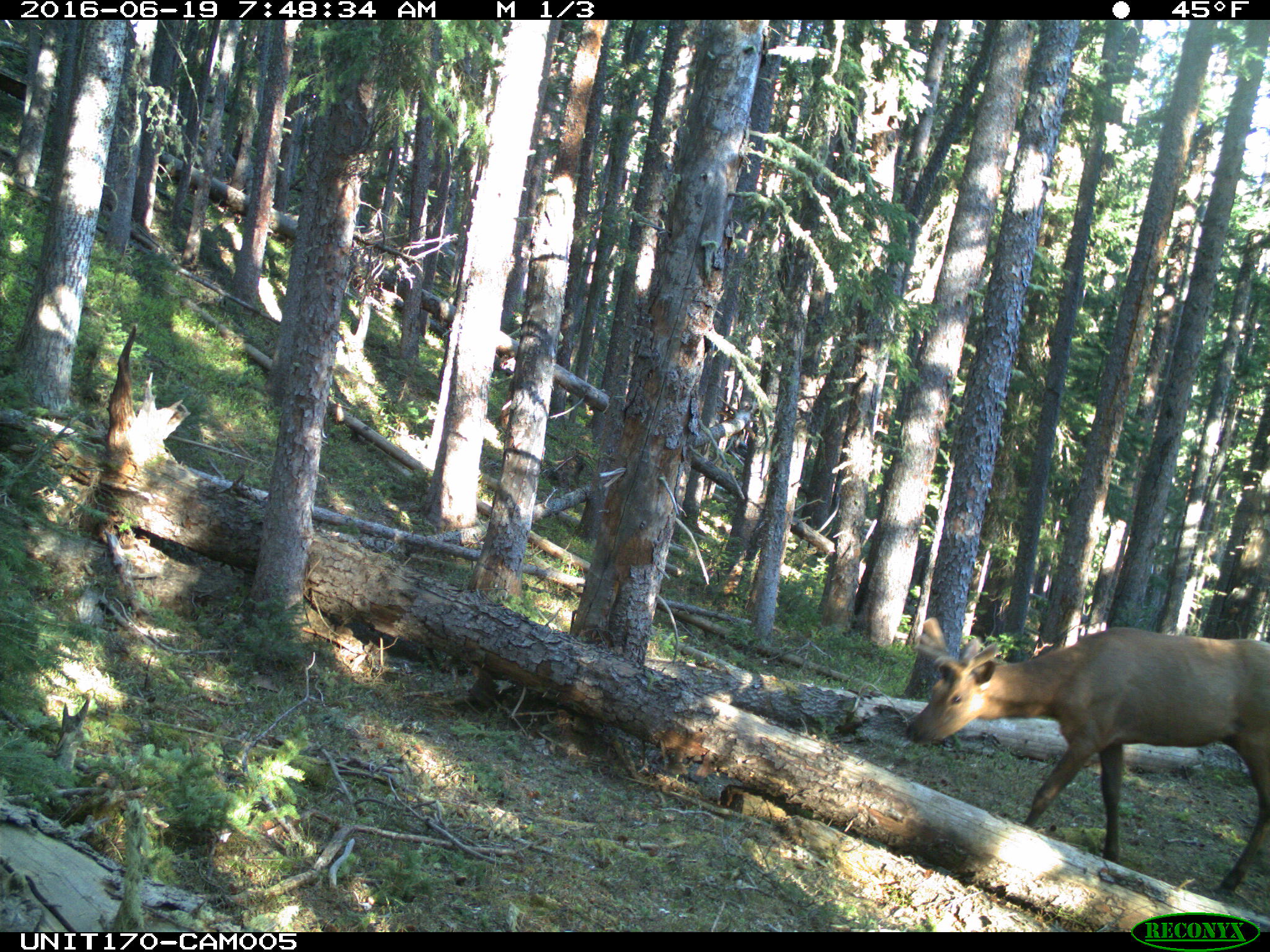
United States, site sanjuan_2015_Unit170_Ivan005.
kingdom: Animalia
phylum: Chordata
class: Mammalia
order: Artiodactyla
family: Cervidae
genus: Cervus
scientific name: Cervus elaphus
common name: red deer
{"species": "Cervus elaphus (red deer)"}